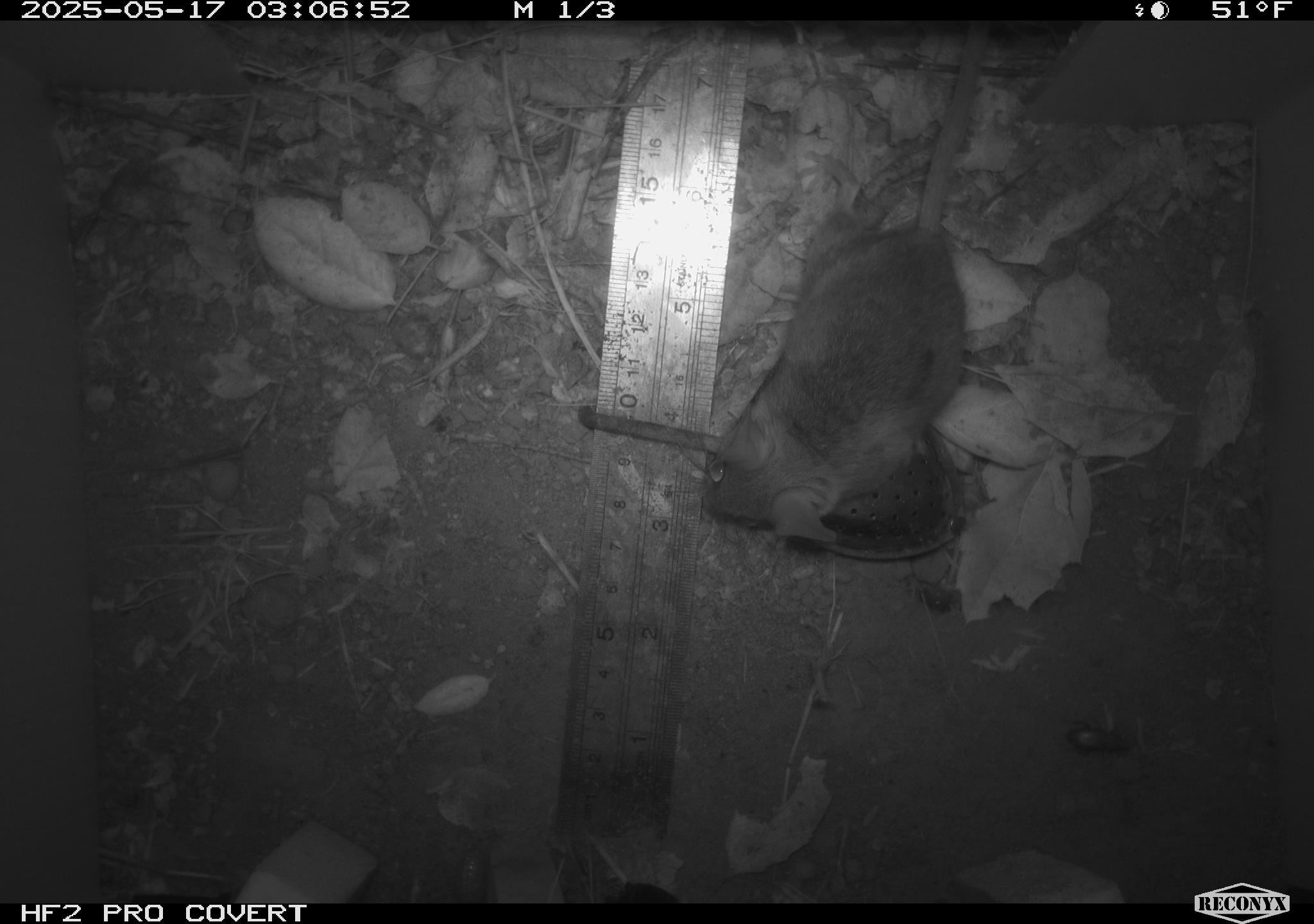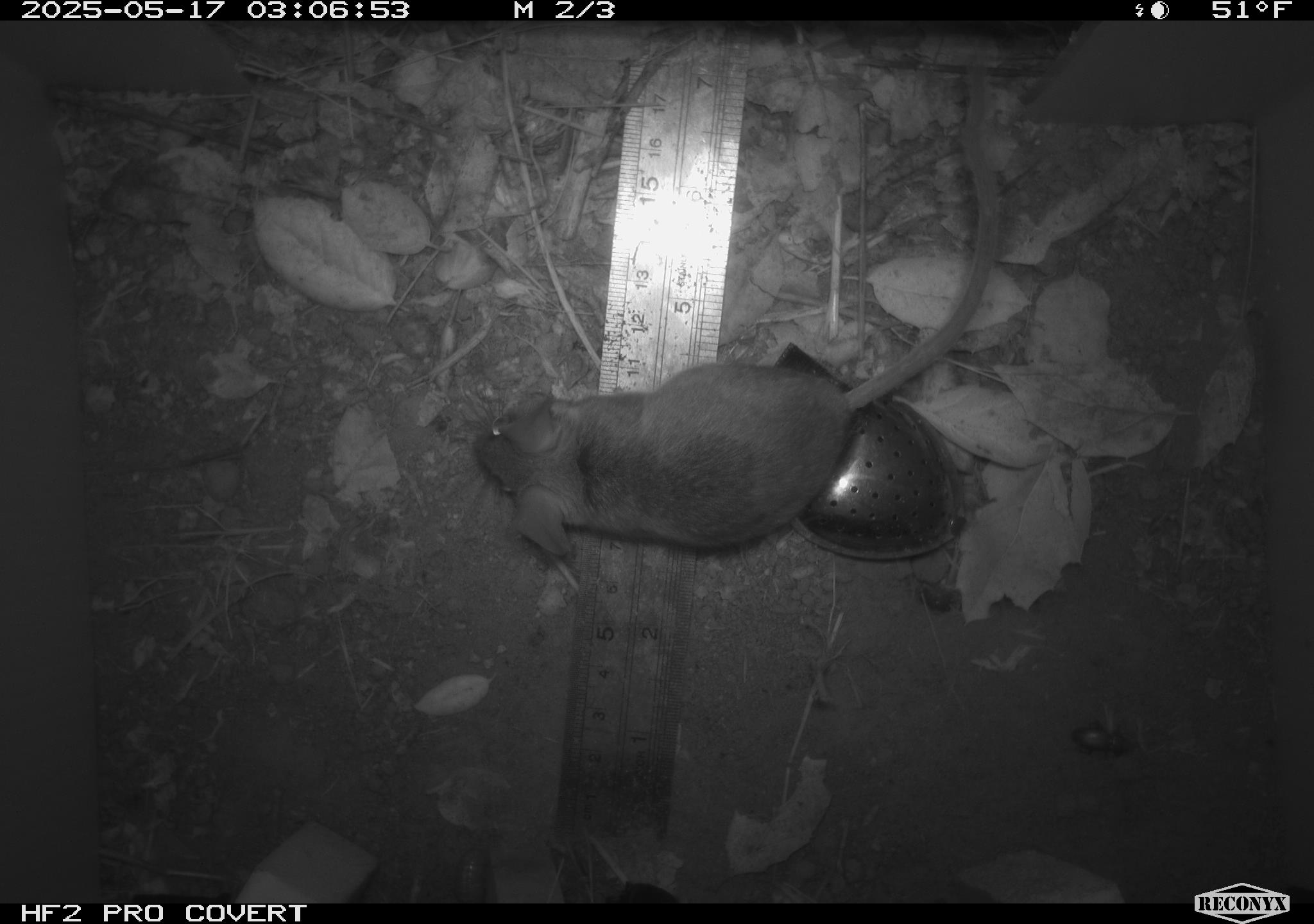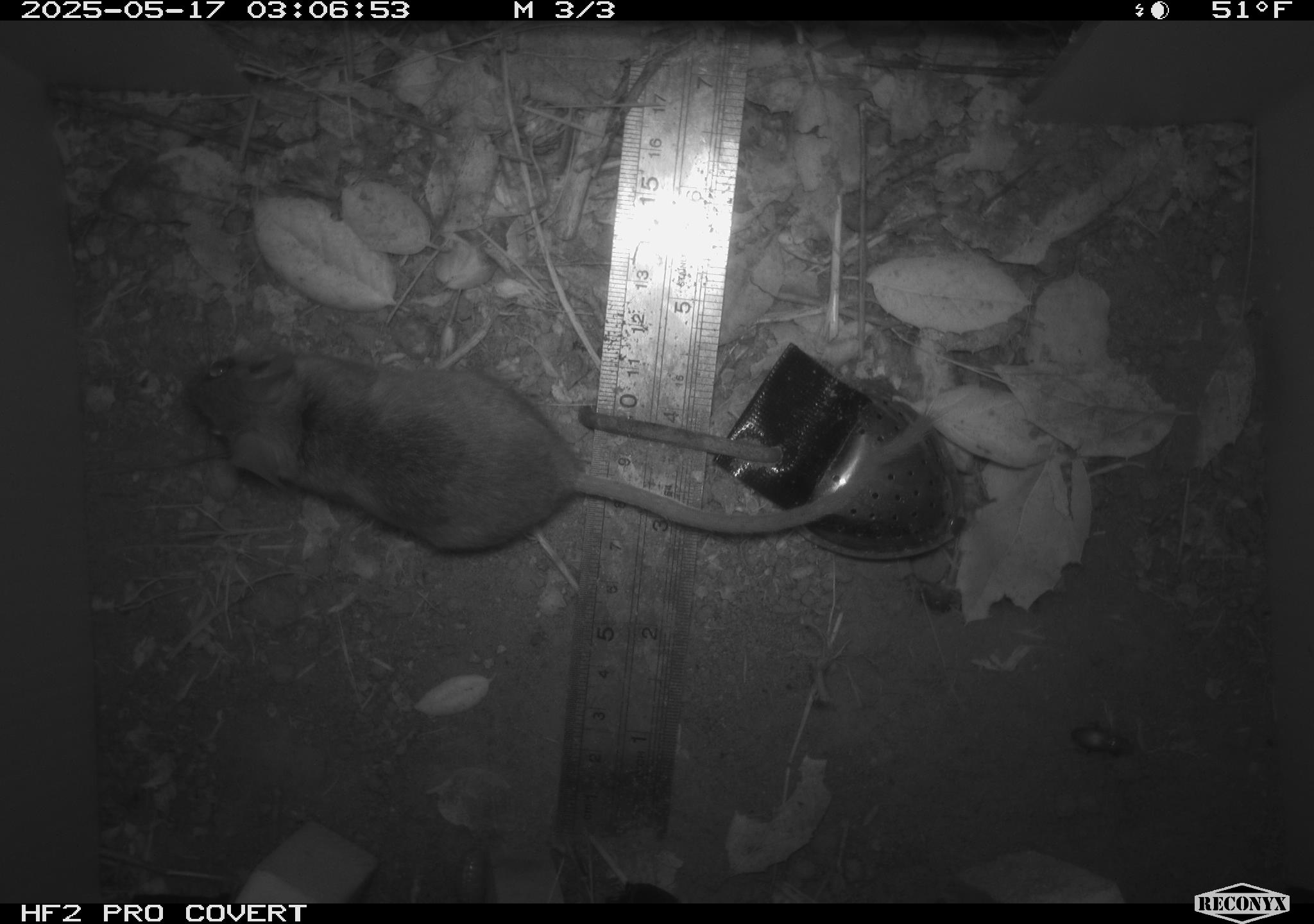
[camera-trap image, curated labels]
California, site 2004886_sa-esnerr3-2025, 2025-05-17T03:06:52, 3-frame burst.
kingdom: Animalia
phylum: Chordata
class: Mammalia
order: Rodentia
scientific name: Rodentia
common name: rodent